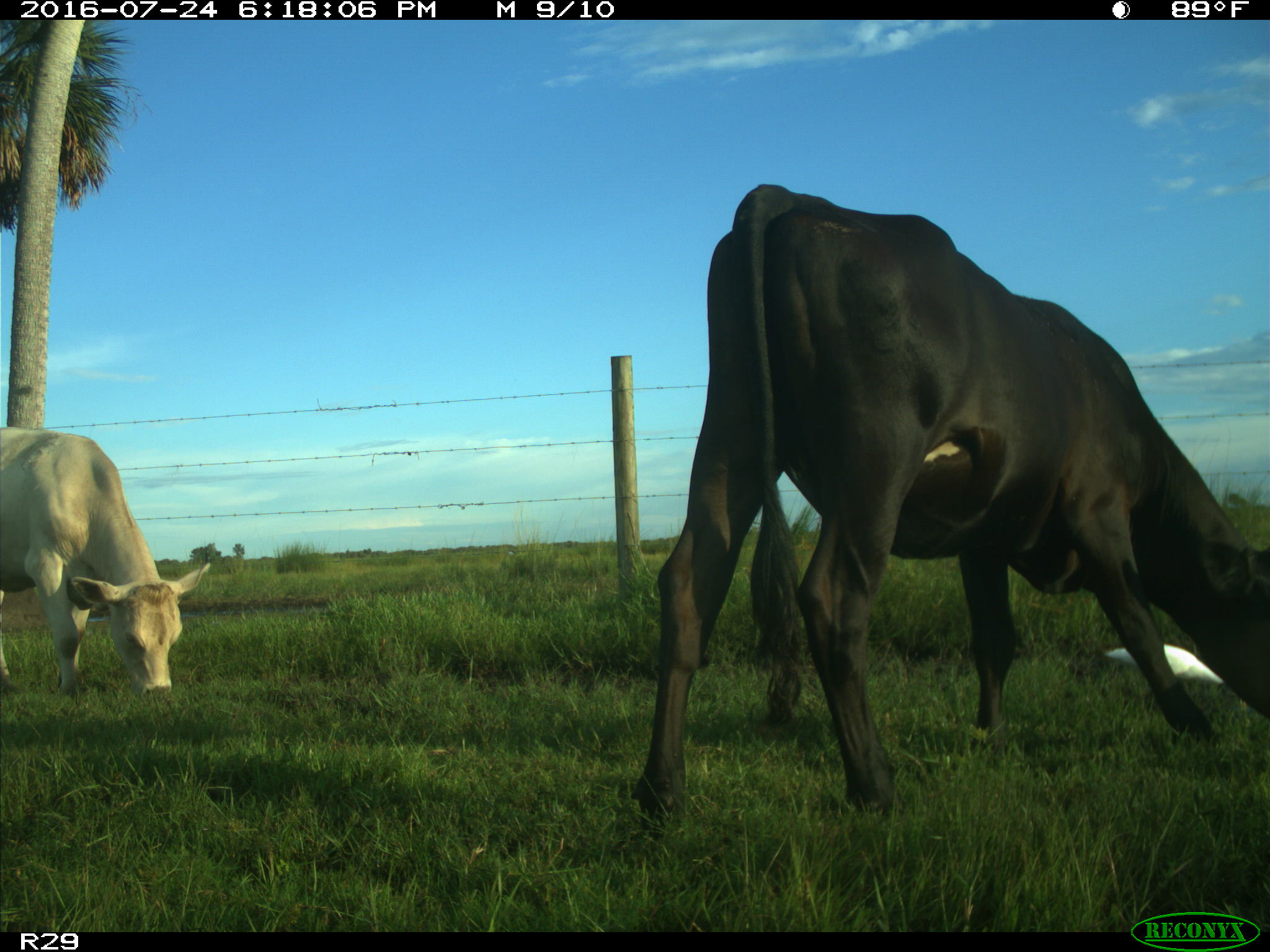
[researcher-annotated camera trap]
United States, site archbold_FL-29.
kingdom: Animalia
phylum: Chordata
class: Mammalia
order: Artiodactyla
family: Bovidae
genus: Bos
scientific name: Bos taurus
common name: domestic cow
Bos taurus (domestic cow).